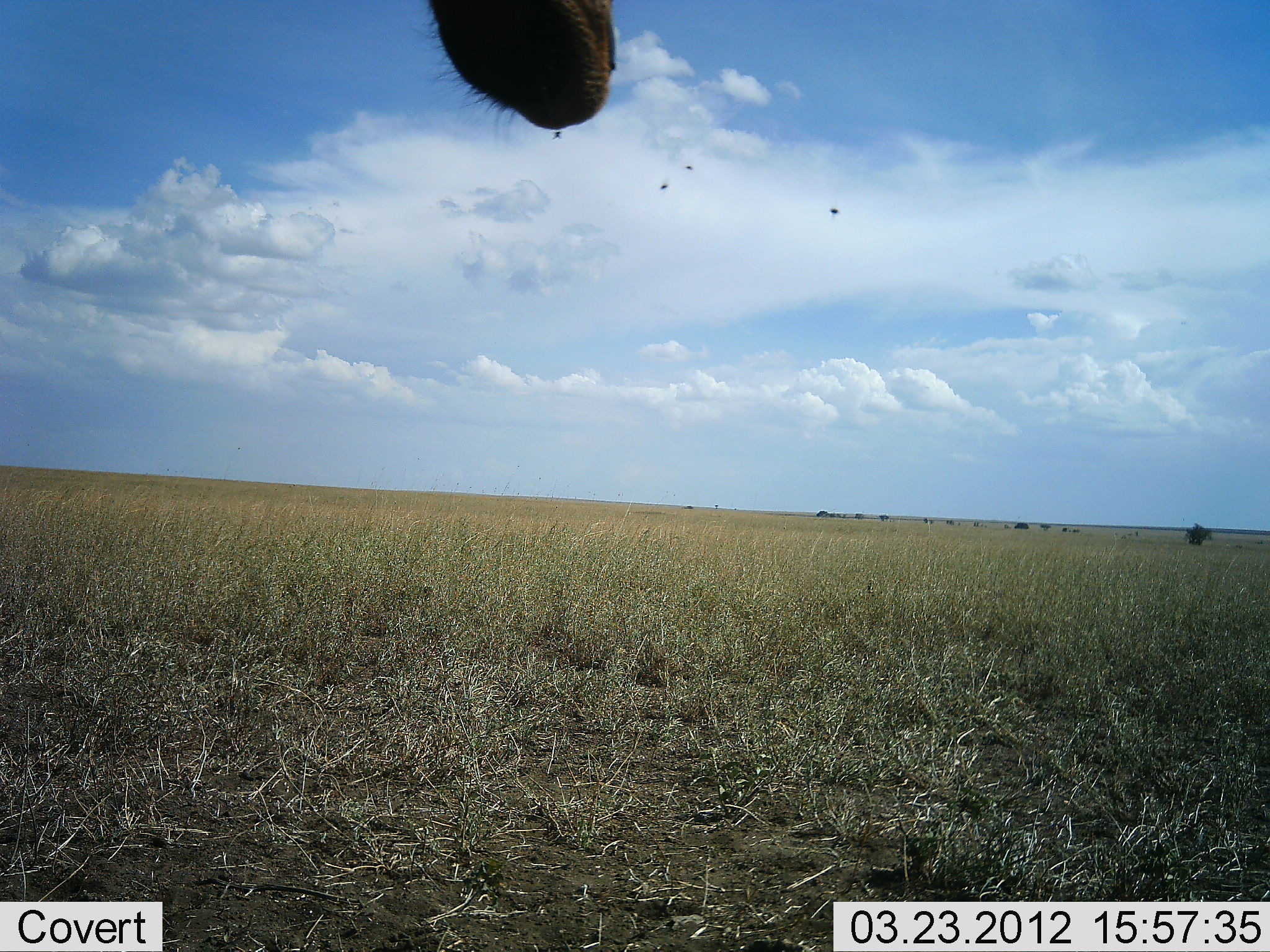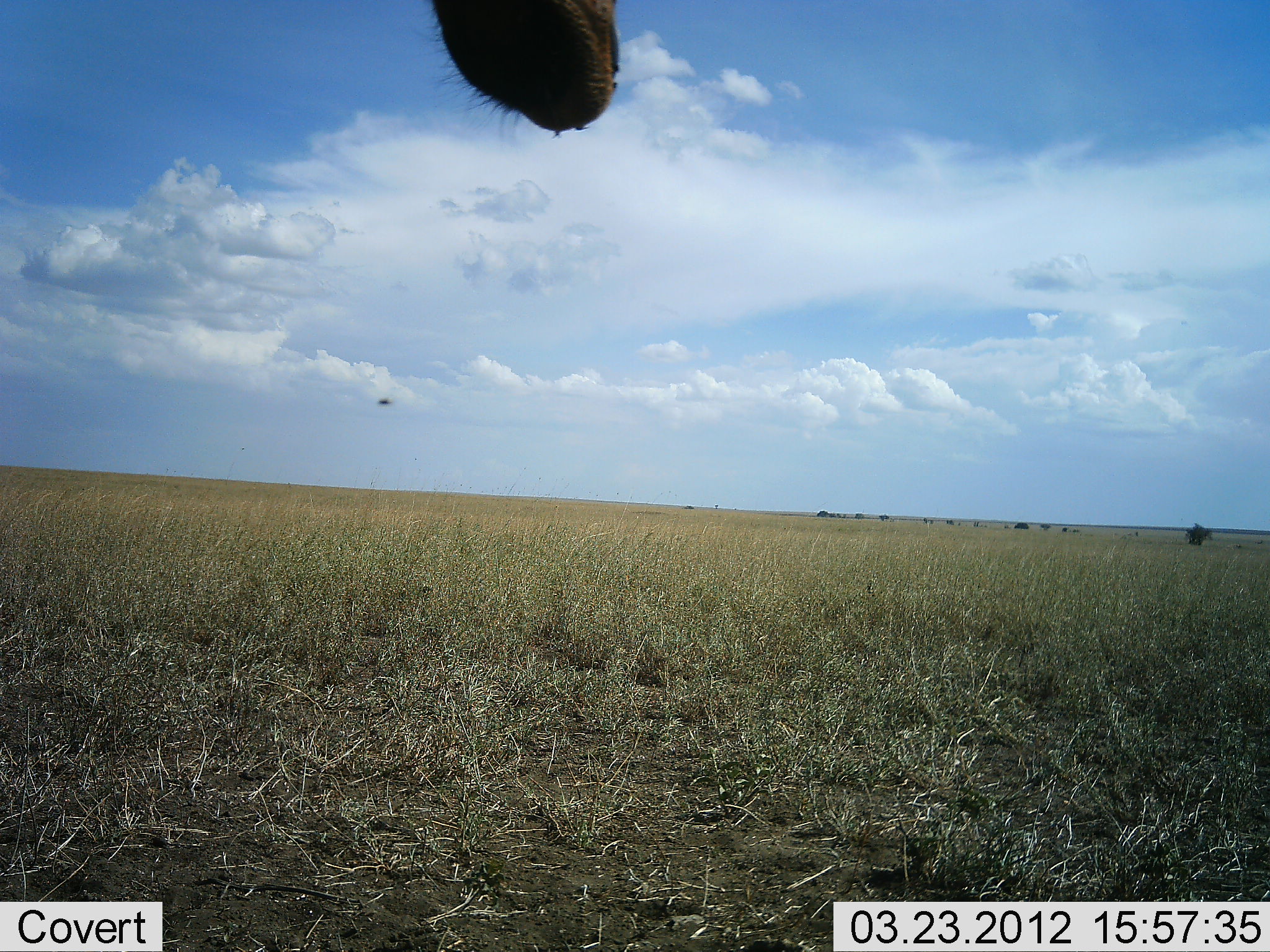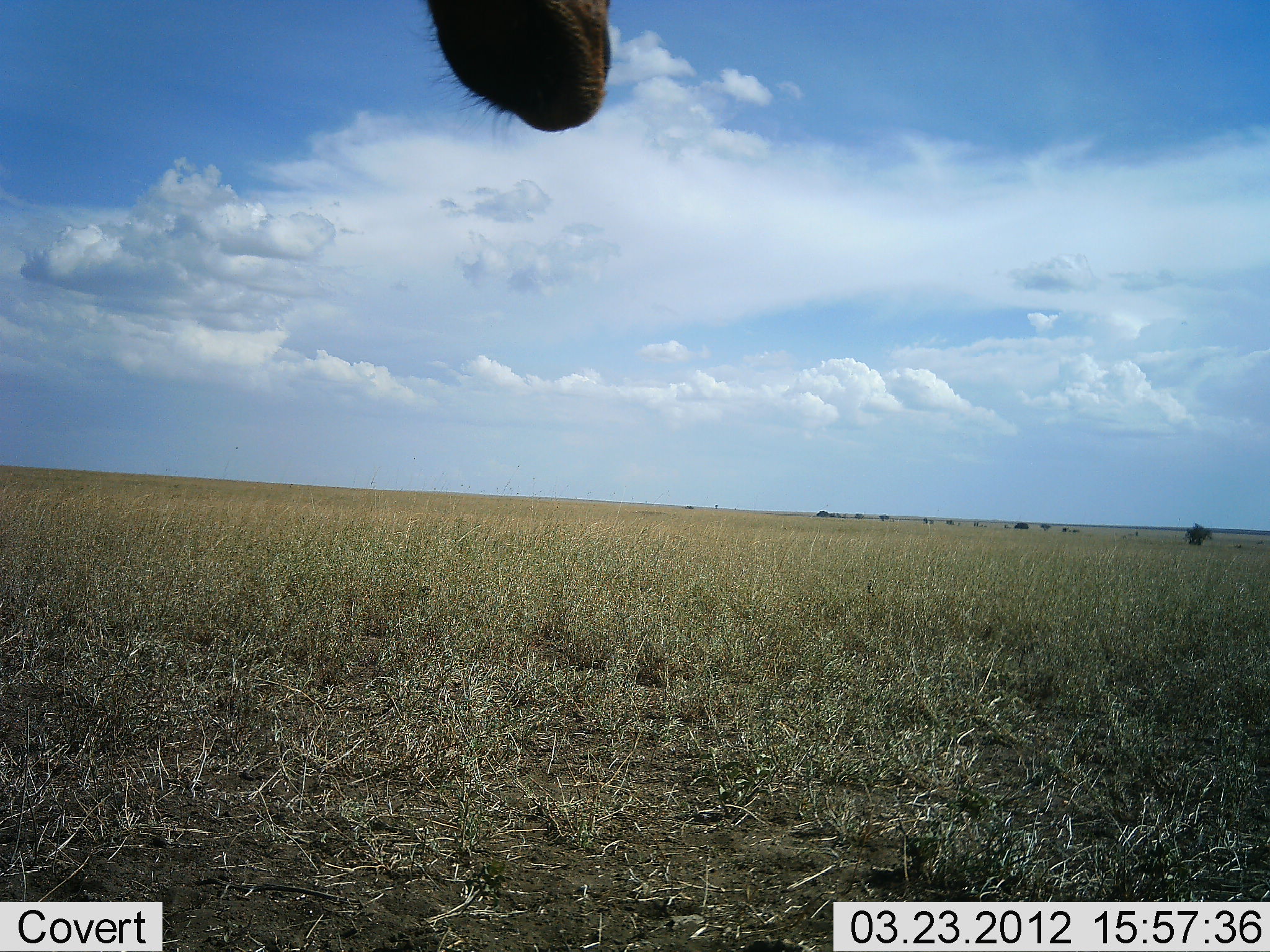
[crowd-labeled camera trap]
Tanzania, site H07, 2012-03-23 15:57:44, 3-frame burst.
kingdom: Animalia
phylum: Chordata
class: Mammalia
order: Artiodactyla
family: Bovidae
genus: Alcelaphus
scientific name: Alcelaphus buselaphus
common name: hartebeest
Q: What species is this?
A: Hartebeest (Alcelaphus buselaphus).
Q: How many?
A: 1.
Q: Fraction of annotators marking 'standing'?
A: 100%.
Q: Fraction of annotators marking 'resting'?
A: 6%.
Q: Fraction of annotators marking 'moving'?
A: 0%.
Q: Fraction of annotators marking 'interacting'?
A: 0%.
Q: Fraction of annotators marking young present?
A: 0%.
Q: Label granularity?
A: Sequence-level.